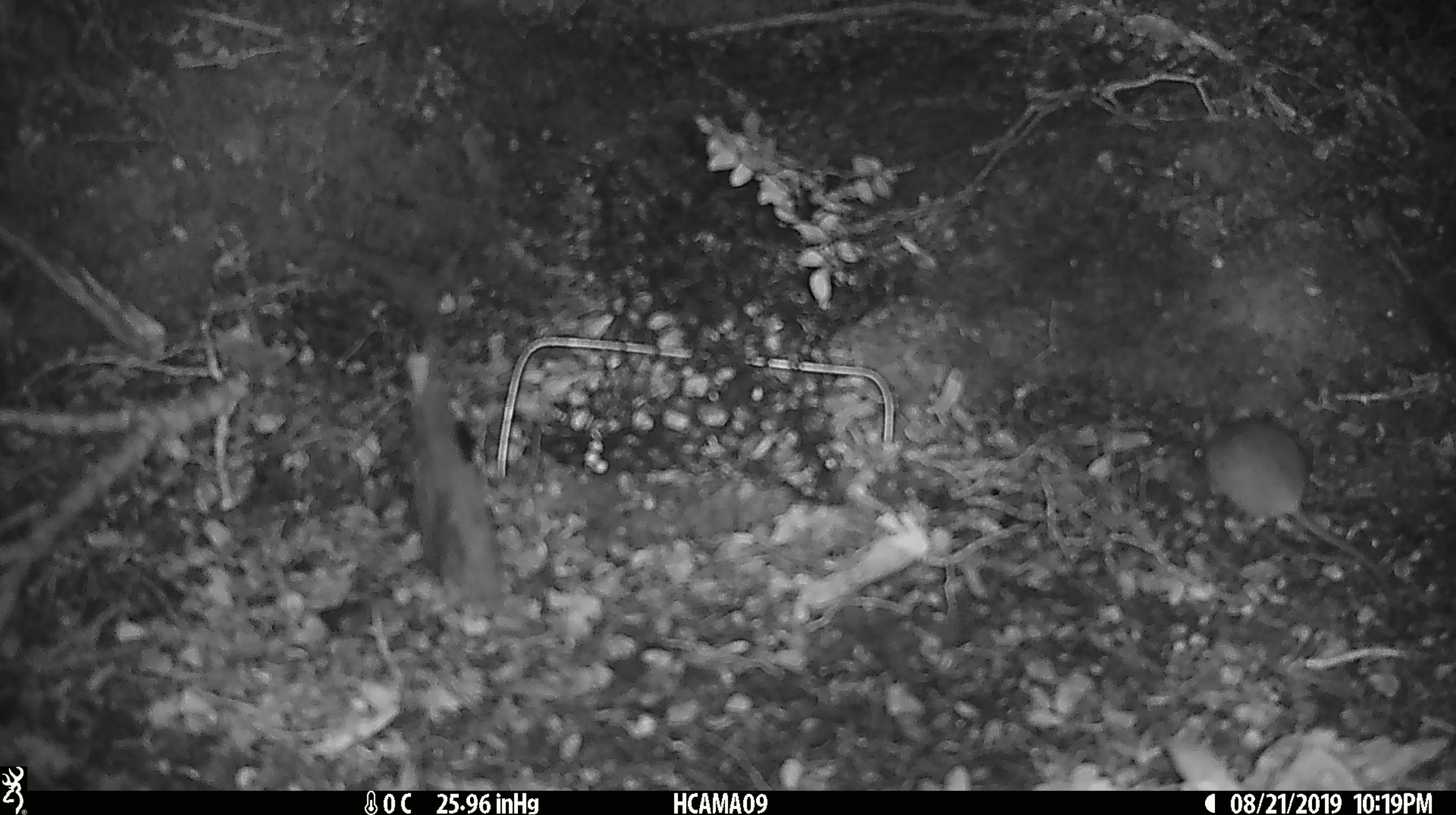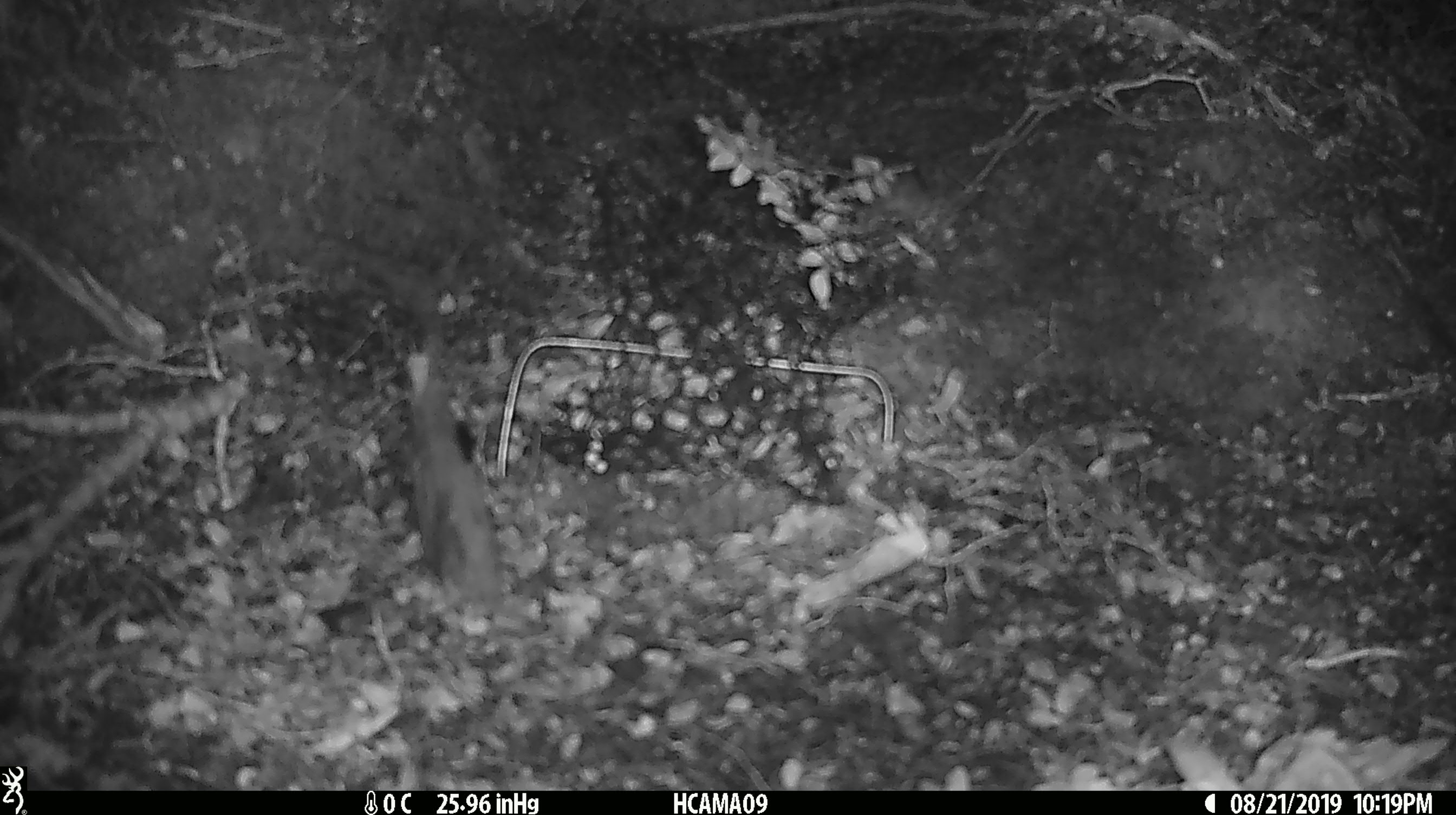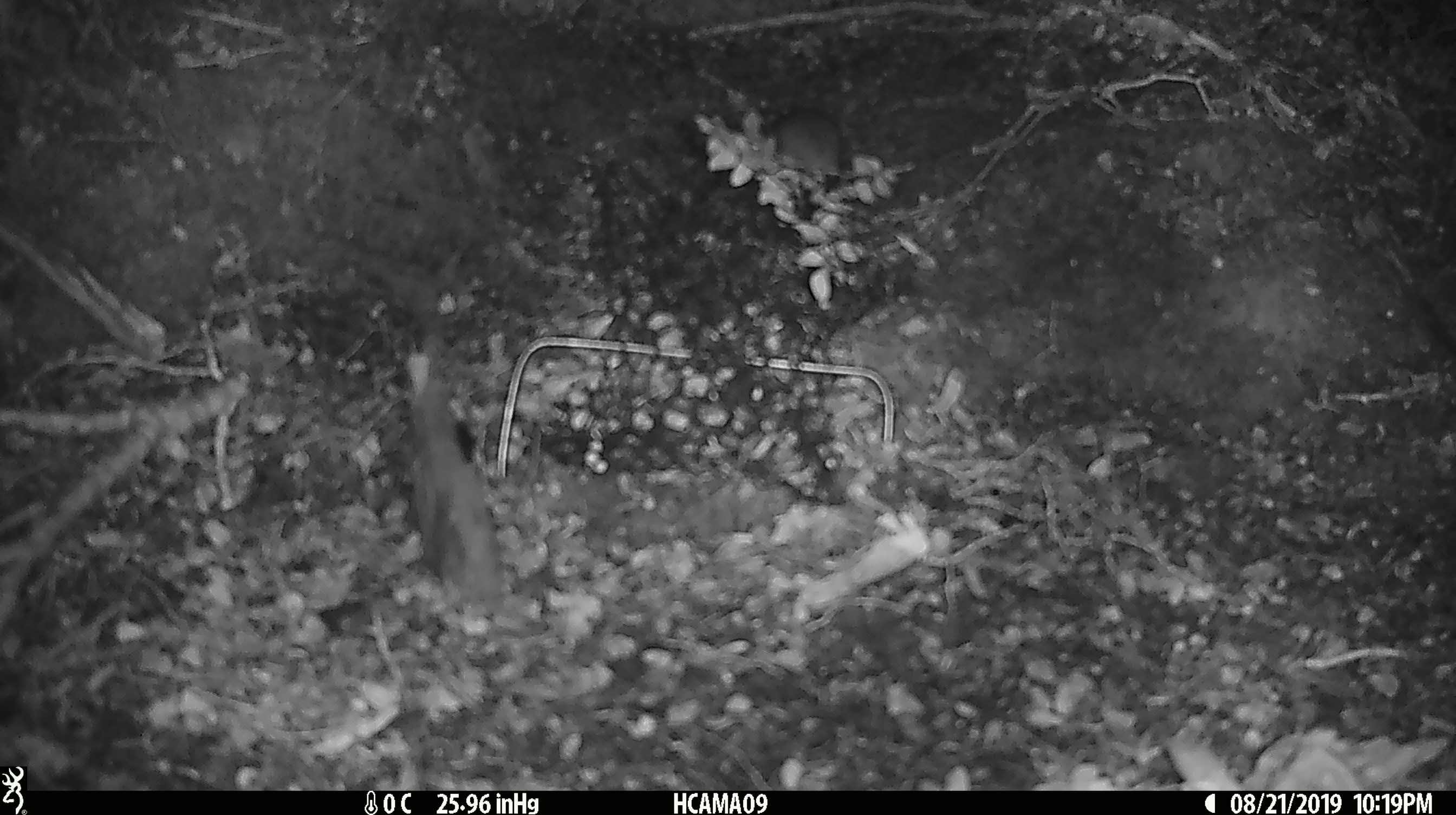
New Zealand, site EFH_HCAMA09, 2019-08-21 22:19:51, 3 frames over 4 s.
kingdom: Animalia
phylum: Chordata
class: Mammalia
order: Rodentia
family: Muridae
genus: Mus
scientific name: Mus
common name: mouse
Mouse (Mus).